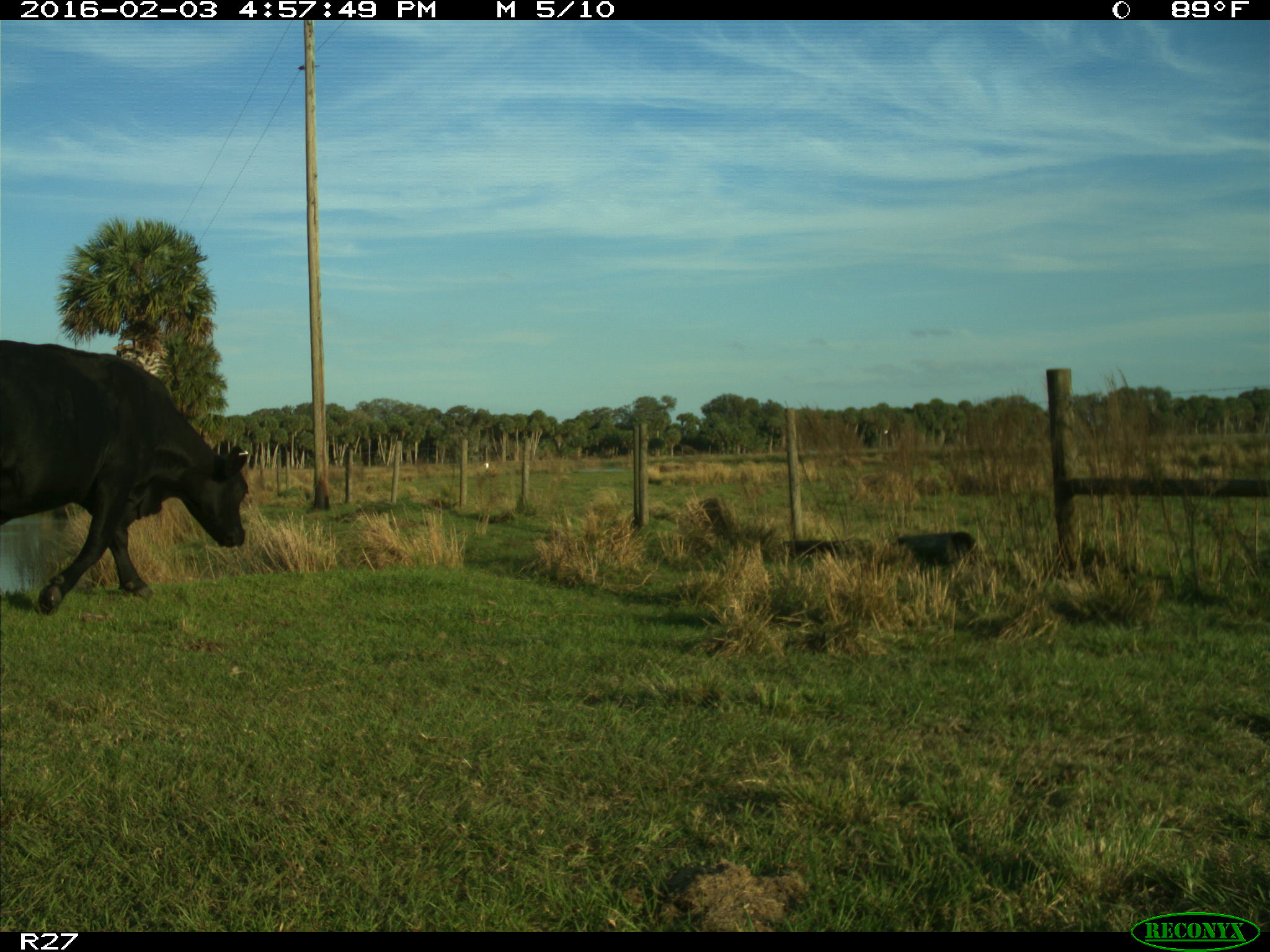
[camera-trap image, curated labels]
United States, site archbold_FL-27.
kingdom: Animalia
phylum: Chordata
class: Mammalia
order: Artiodactyla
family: Bovidae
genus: Bos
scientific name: Bos taurus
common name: domestic cow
Bos taurus (domestic cow).